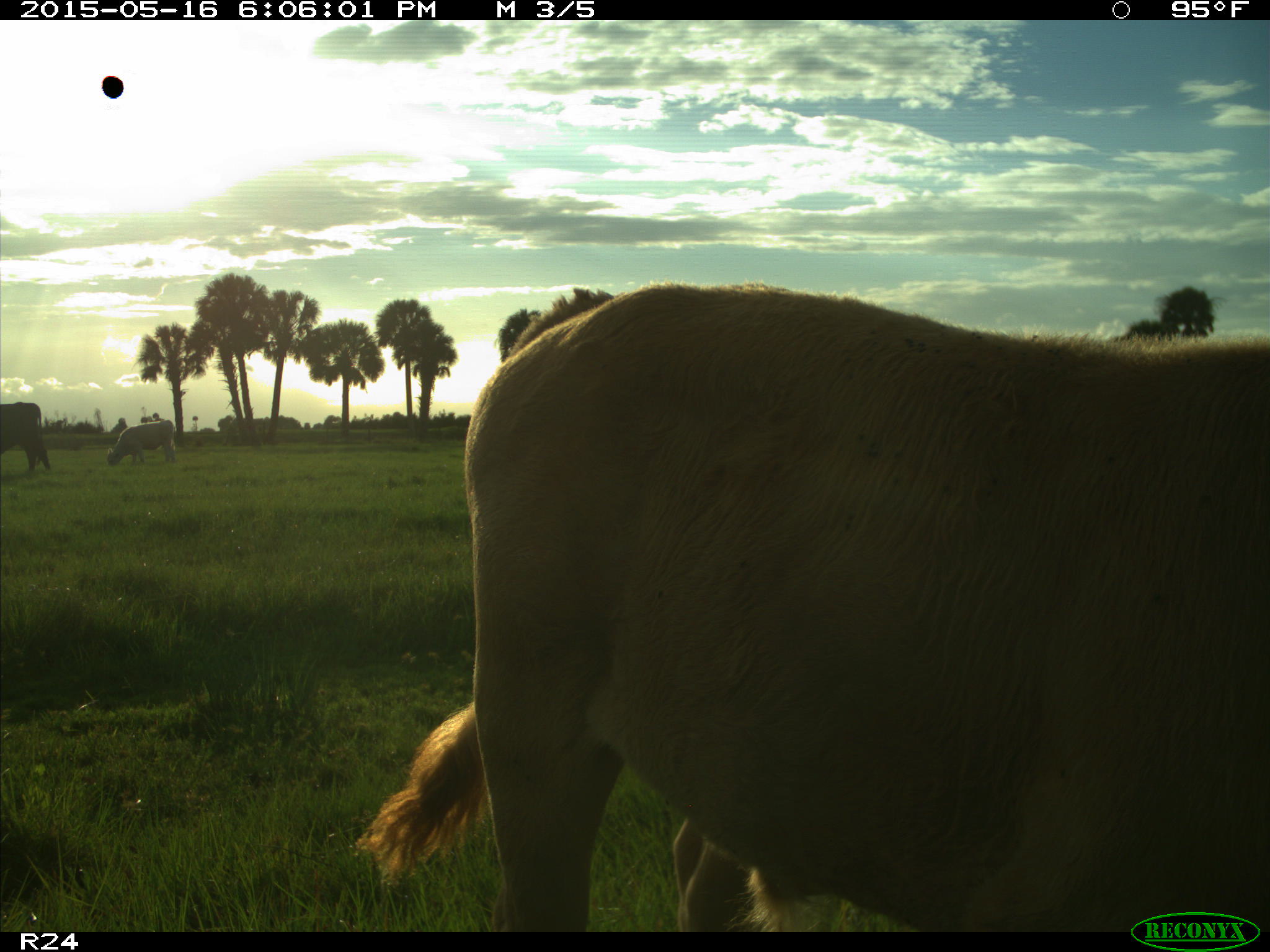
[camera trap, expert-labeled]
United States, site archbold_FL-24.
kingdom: Animalia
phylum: Chordata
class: Mammalia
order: Artiodactyla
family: Bovidae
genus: Bos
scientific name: Bos taurus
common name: domestic cow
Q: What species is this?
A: Bos taurus (domestic cow).